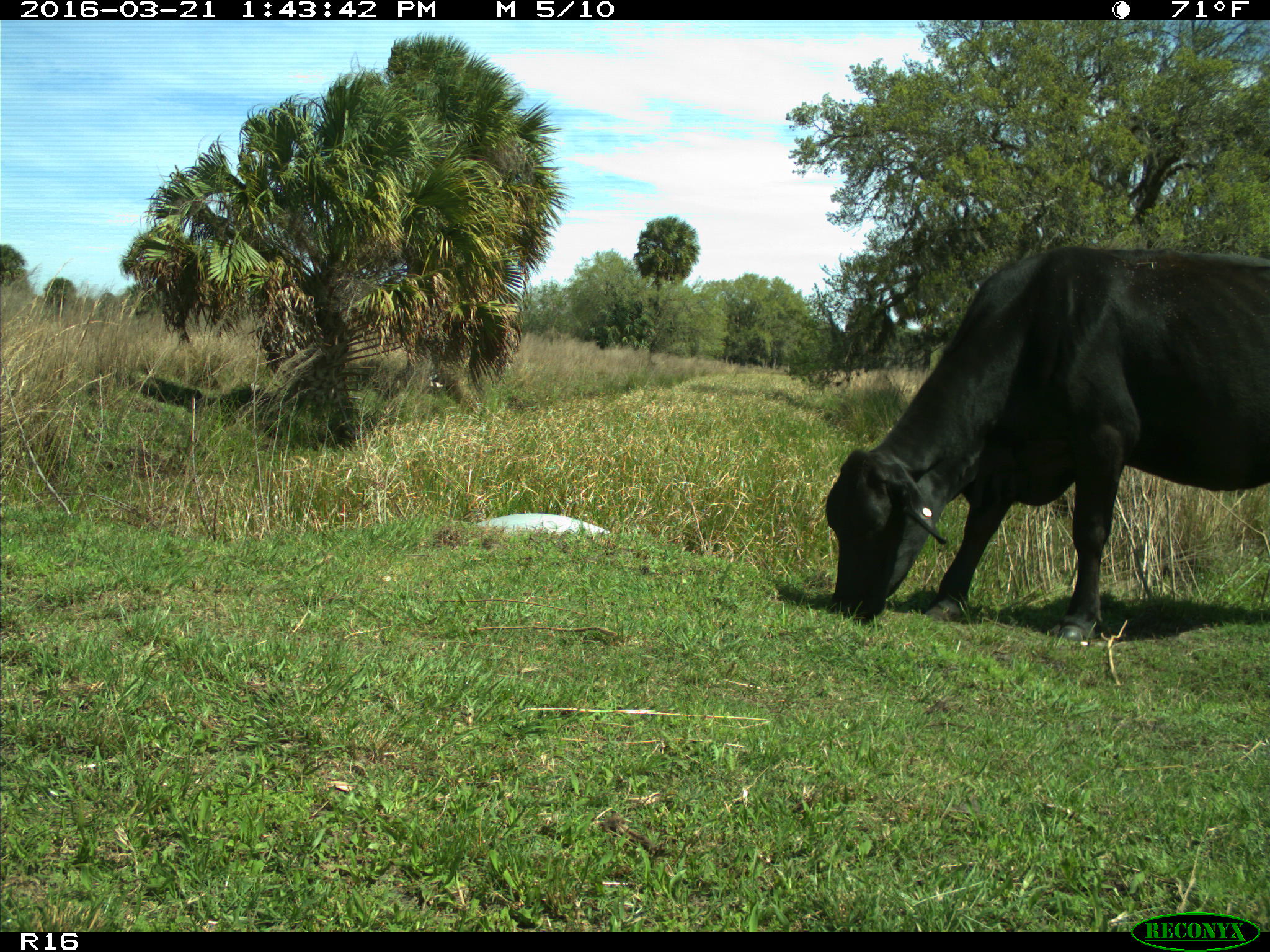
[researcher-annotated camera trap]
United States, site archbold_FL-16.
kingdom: Animalia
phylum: Chordata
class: Mammalia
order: Artiodactyla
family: Bovidae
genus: Bos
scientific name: Bos taurus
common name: domestic cow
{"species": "Bos taurus (domestic cow)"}